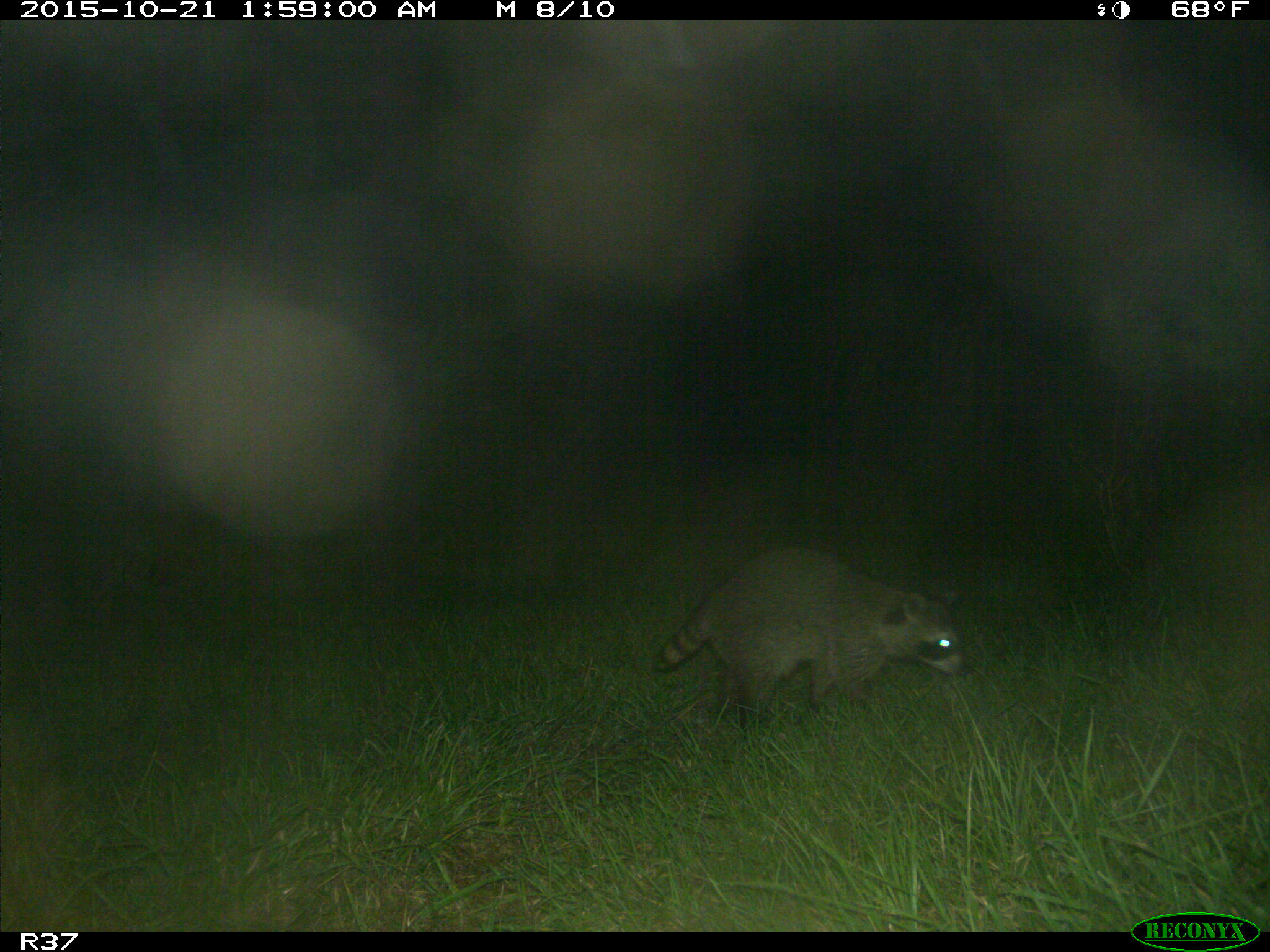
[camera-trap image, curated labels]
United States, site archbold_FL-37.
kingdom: Animalia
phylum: Chordata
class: Mammalia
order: Carnivora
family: Procyonidae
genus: Procyon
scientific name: Procyon lotor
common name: common raccoon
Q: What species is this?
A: Procyon lotor (common raccoon).